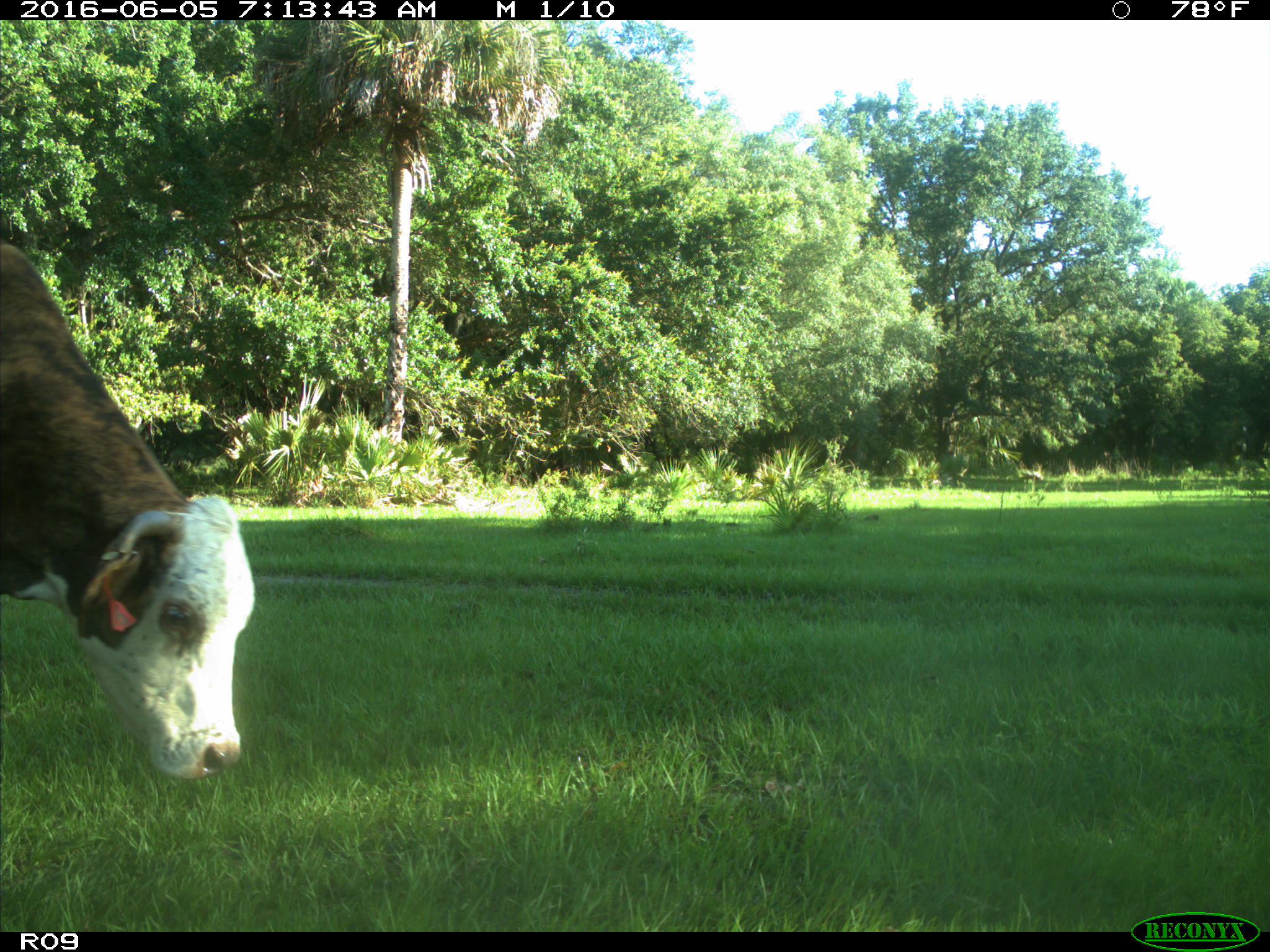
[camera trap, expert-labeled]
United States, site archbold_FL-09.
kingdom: Animalia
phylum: Chordata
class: Mammalia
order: Artiodactyla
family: Bovidae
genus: Bos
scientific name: Bos taurus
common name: domestic cow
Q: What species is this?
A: Bos taurus (domestic cow).